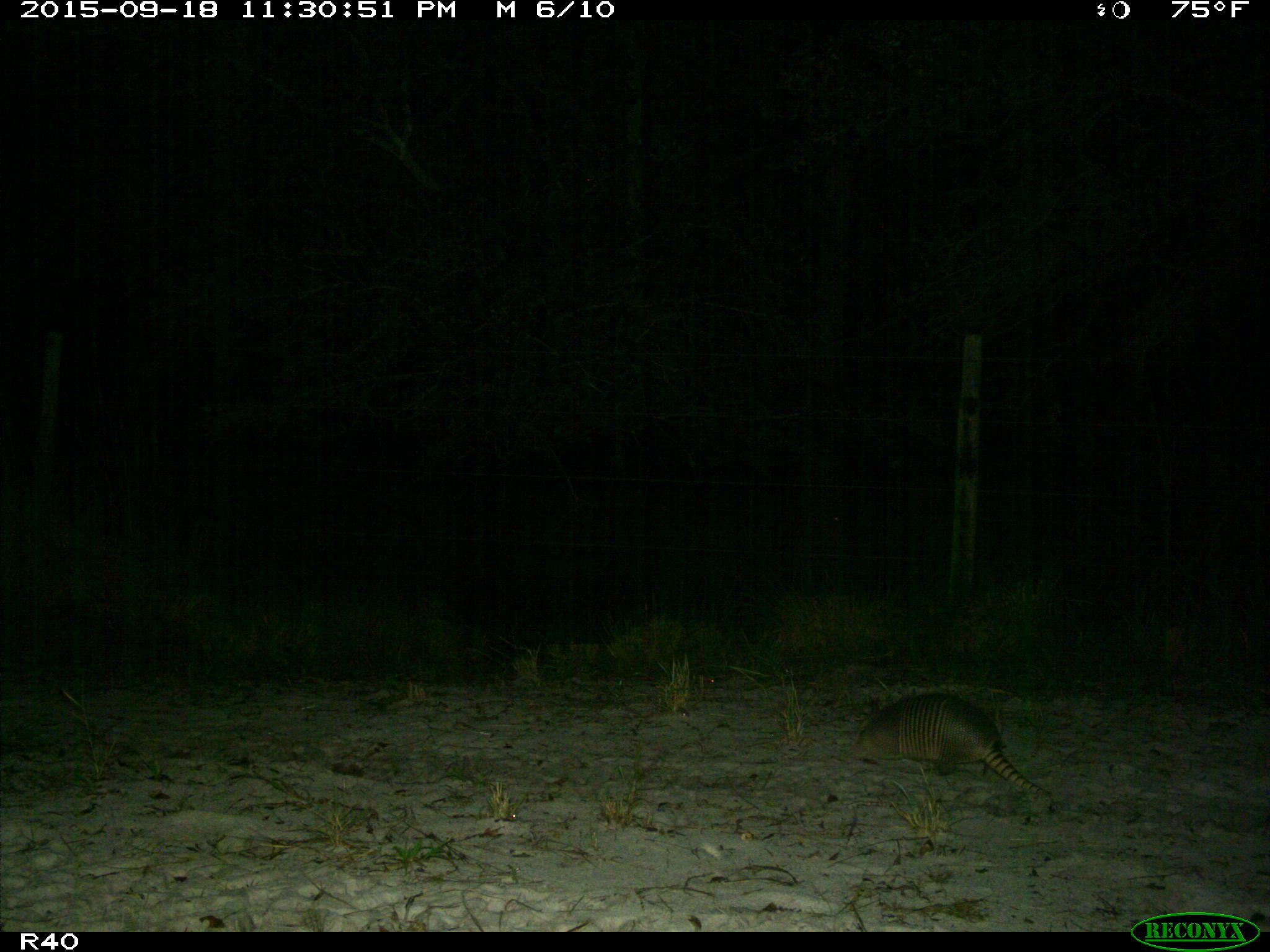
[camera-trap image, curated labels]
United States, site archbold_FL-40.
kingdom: Animalia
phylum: Chordata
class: Mammalia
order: Cingulata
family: Dasypodidae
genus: Dasypus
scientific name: Dasypus novemcinctus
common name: nine-banded armadillo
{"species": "Dasypus novemcinctus (nine-banded armadillo)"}